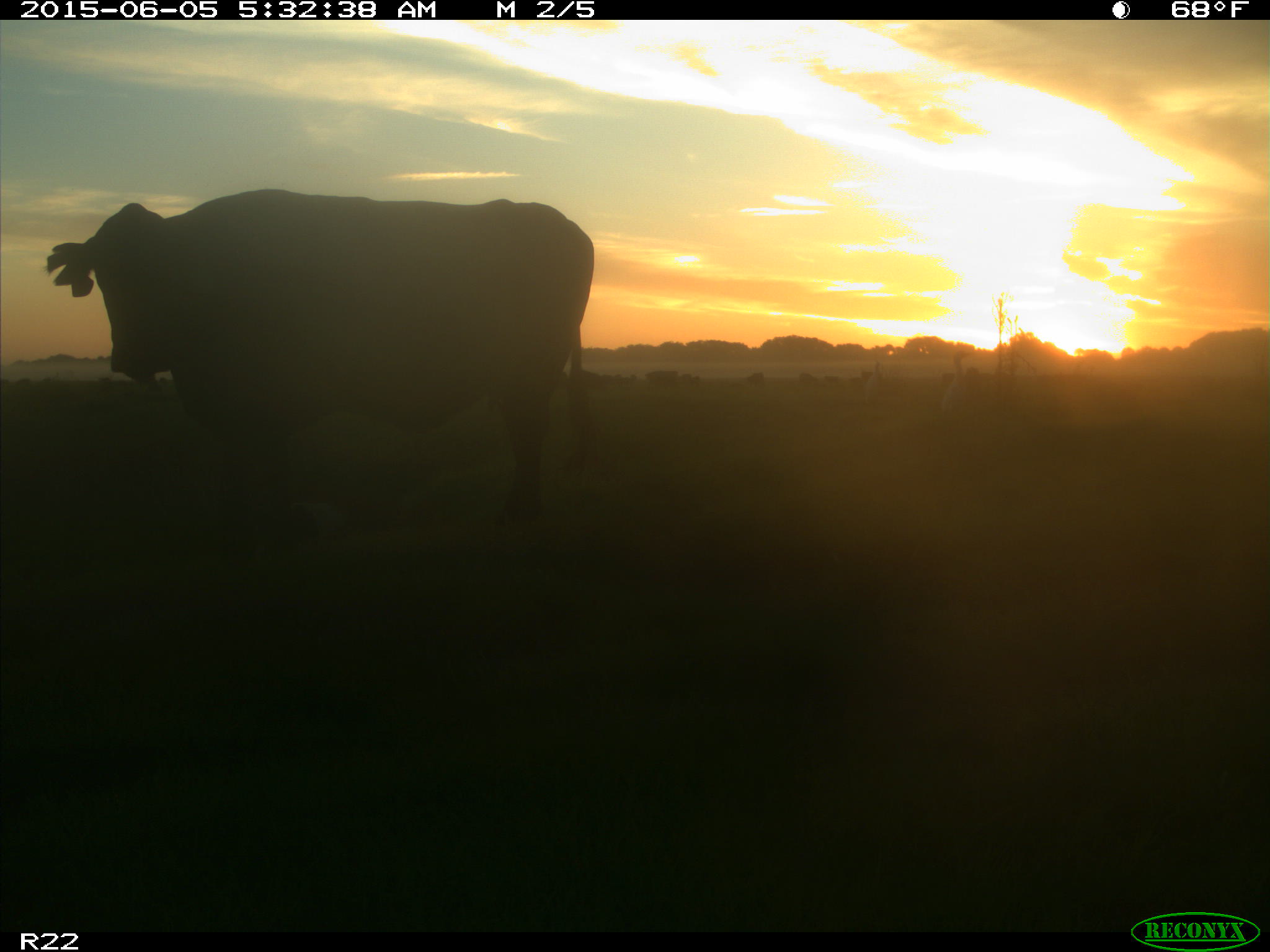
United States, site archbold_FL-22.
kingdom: Animalia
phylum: Chordata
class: Mammalia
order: Artiodactyla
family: Bovidae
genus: Bos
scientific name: Bos taurus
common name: domestic cow